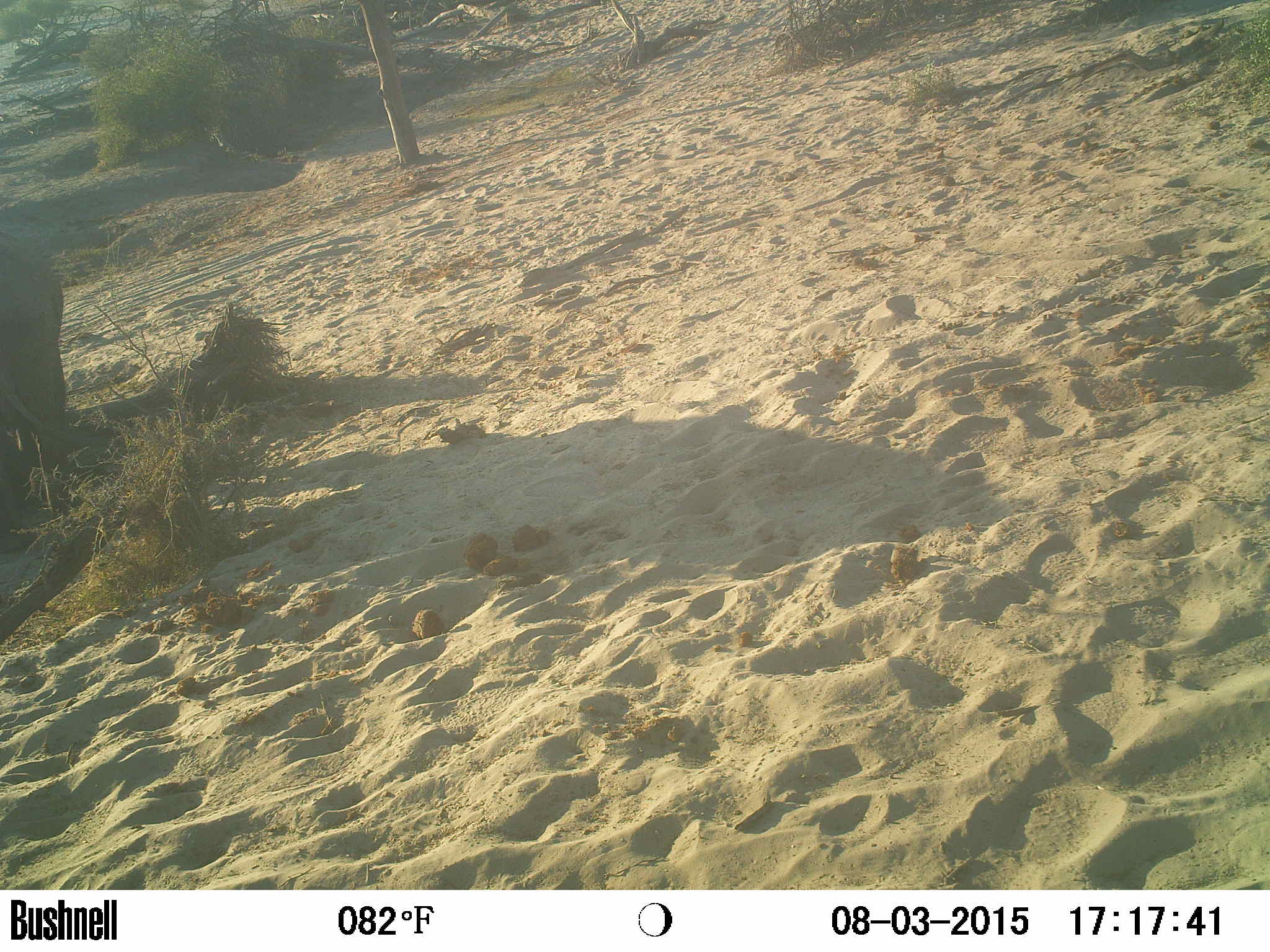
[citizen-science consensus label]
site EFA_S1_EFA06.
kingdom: Animalia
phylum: Chordata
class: Mammalia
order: Proboscidea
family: Elephantidae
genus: Loxodonta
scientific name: Loxodonta africana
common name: african bush elephant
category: elephant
Elephant (african bush elephant) (Loxodonta africana), count 1. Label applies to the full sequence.